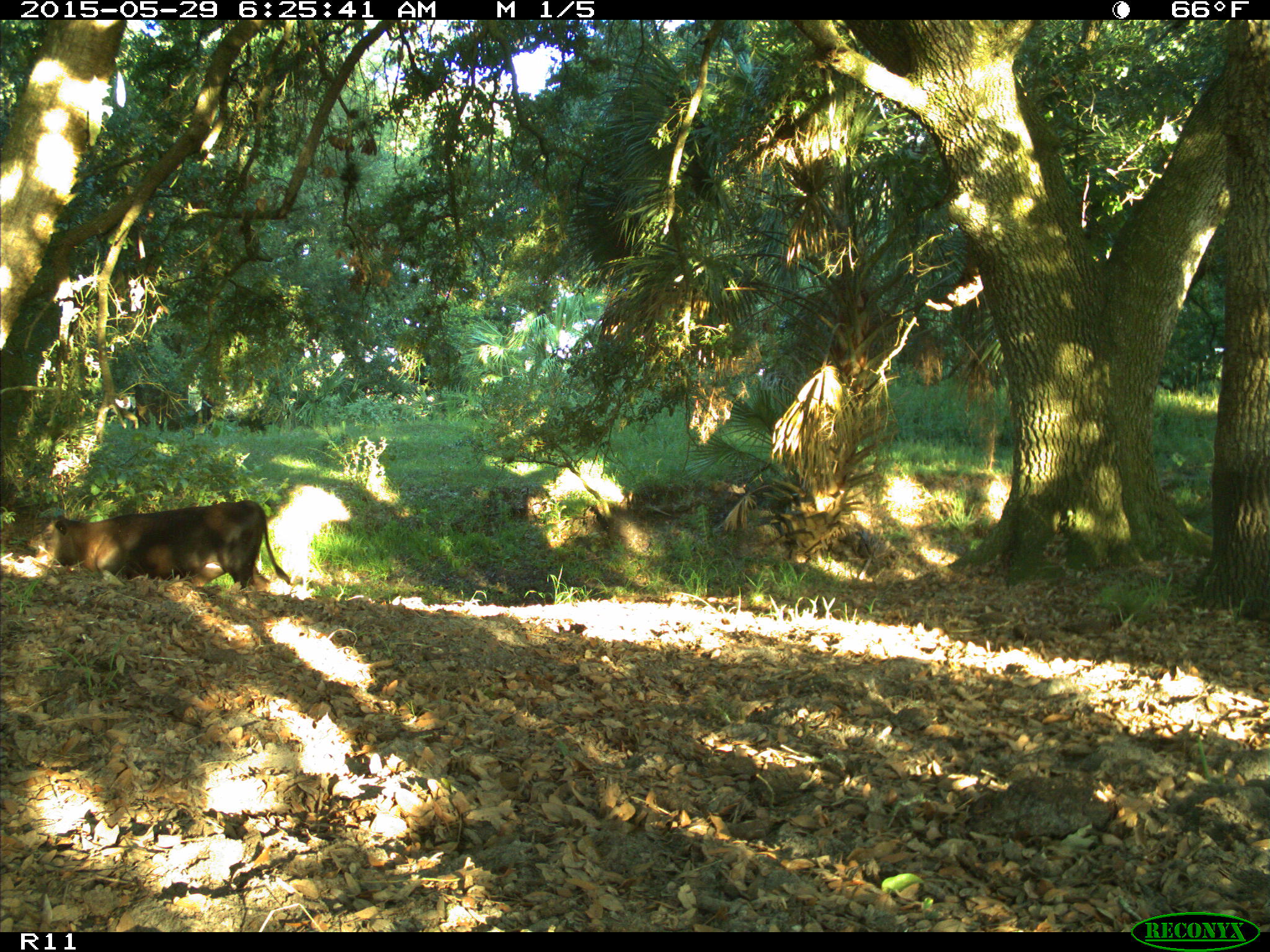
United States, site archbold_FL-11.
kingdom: Animalia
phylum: Chordata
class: Mammalia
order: Artiodactyla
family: Bovidae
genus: Bos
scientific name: Bos taurus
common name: domestic cow